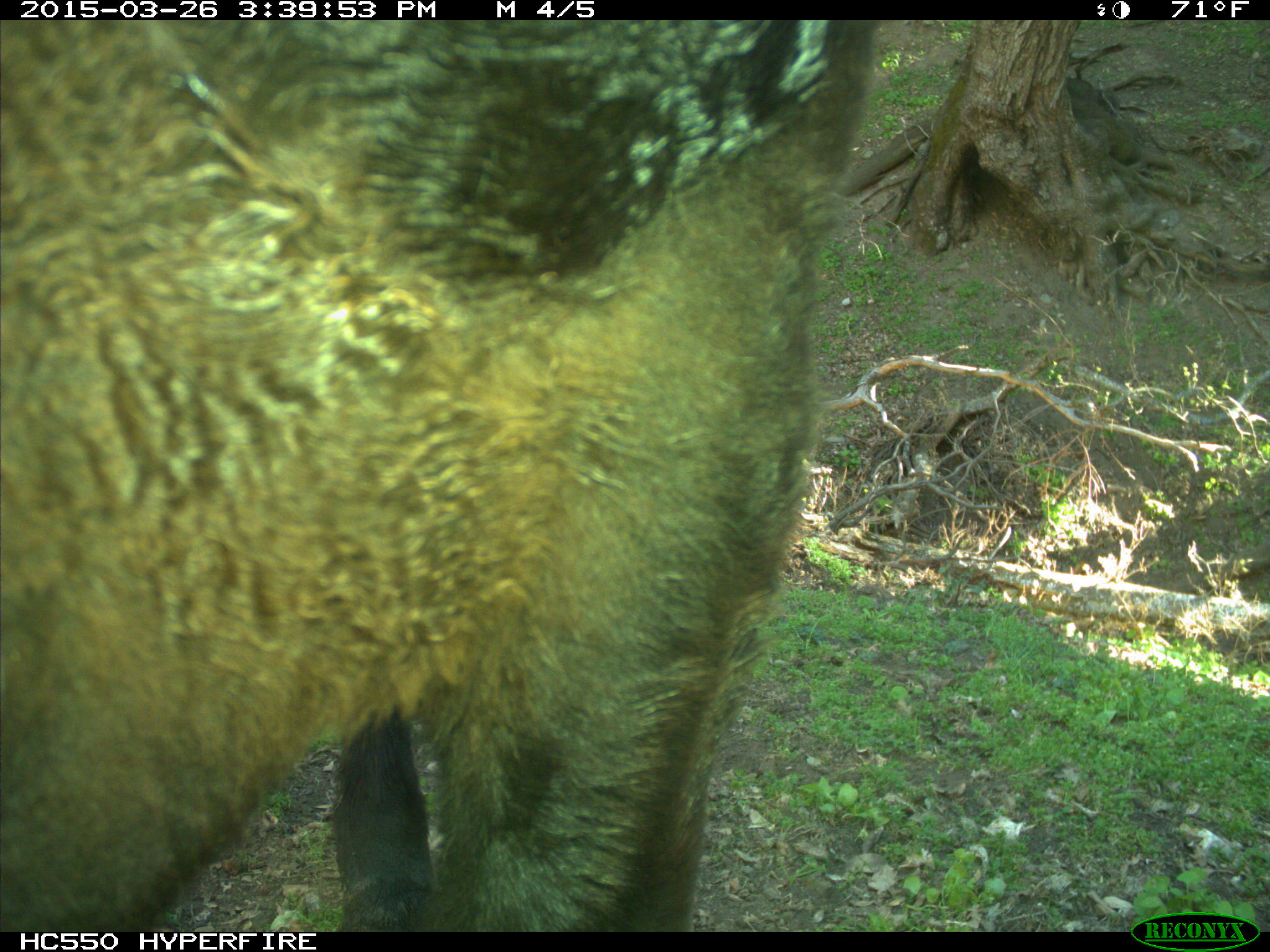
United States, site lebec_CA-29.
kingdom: Animalia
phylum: Chordata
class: Mammalia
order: Artiodactyla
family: Bovidae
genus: Bos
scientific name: Bos taurus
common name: domestic cow